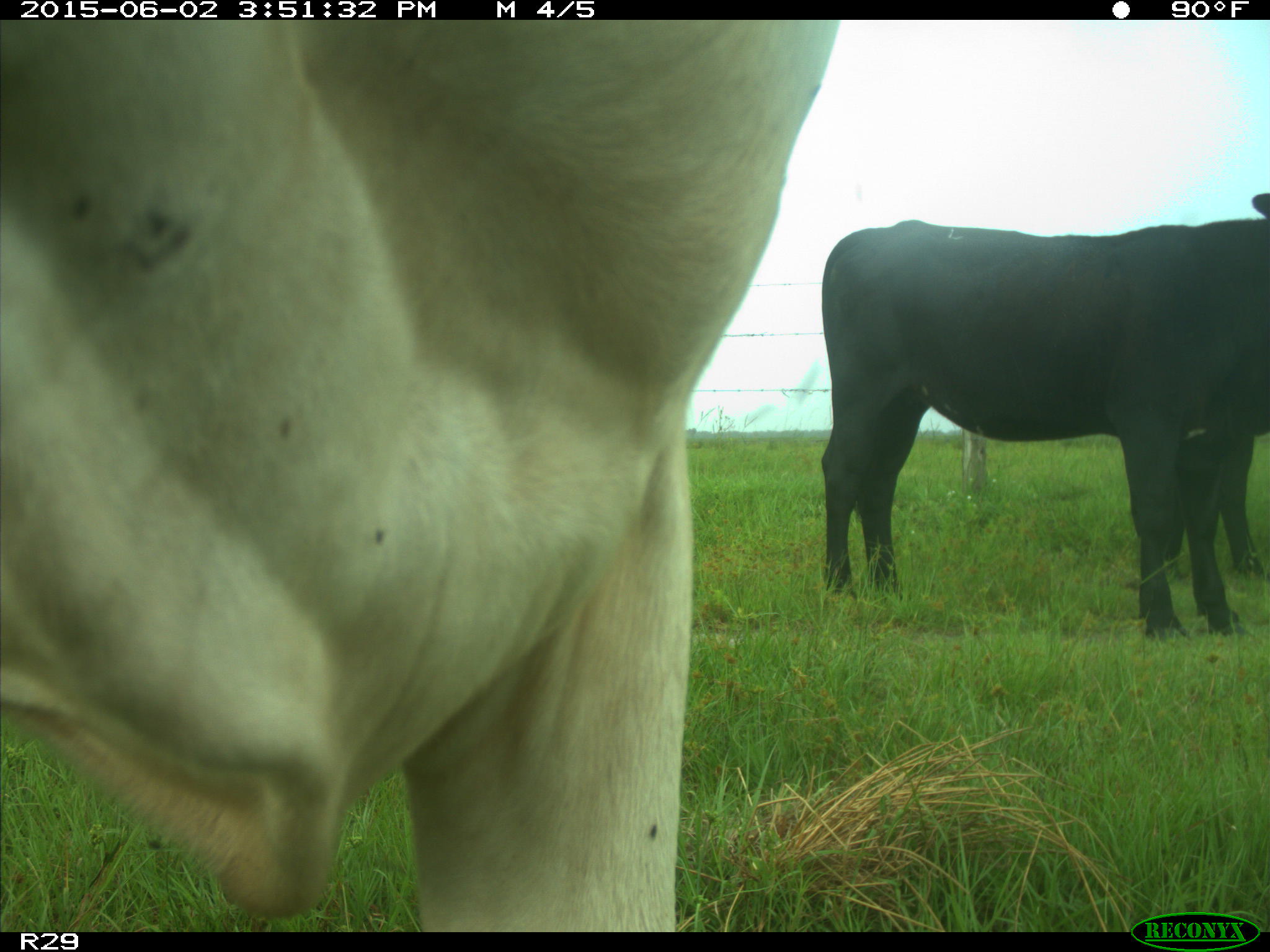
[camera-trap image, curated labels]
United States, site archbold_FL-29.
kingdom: Animalia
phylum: Chordata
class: Mammalia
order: Artiodactyla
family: Bovidae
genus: Bos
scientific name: Bos taurus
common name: domestic cow